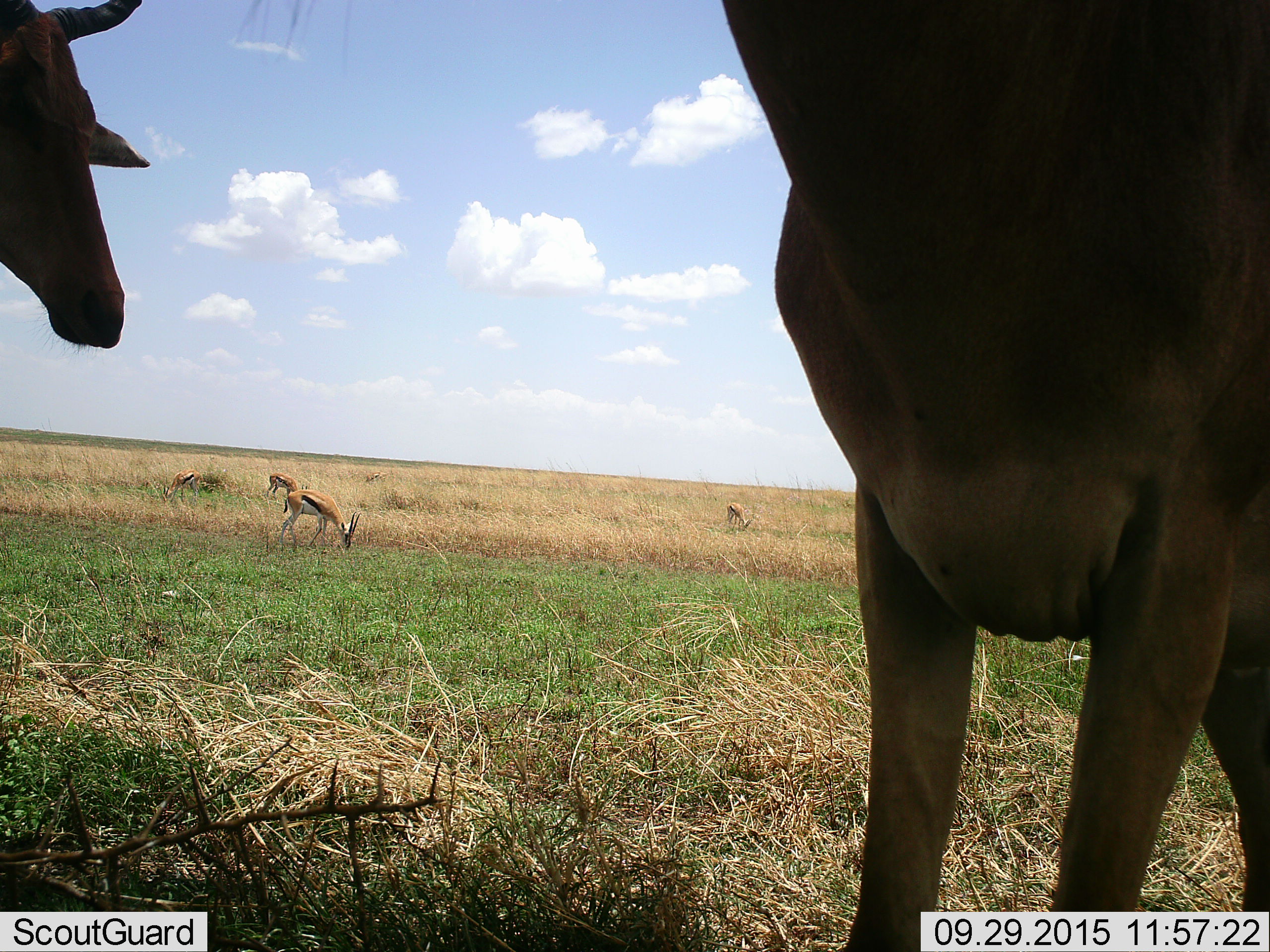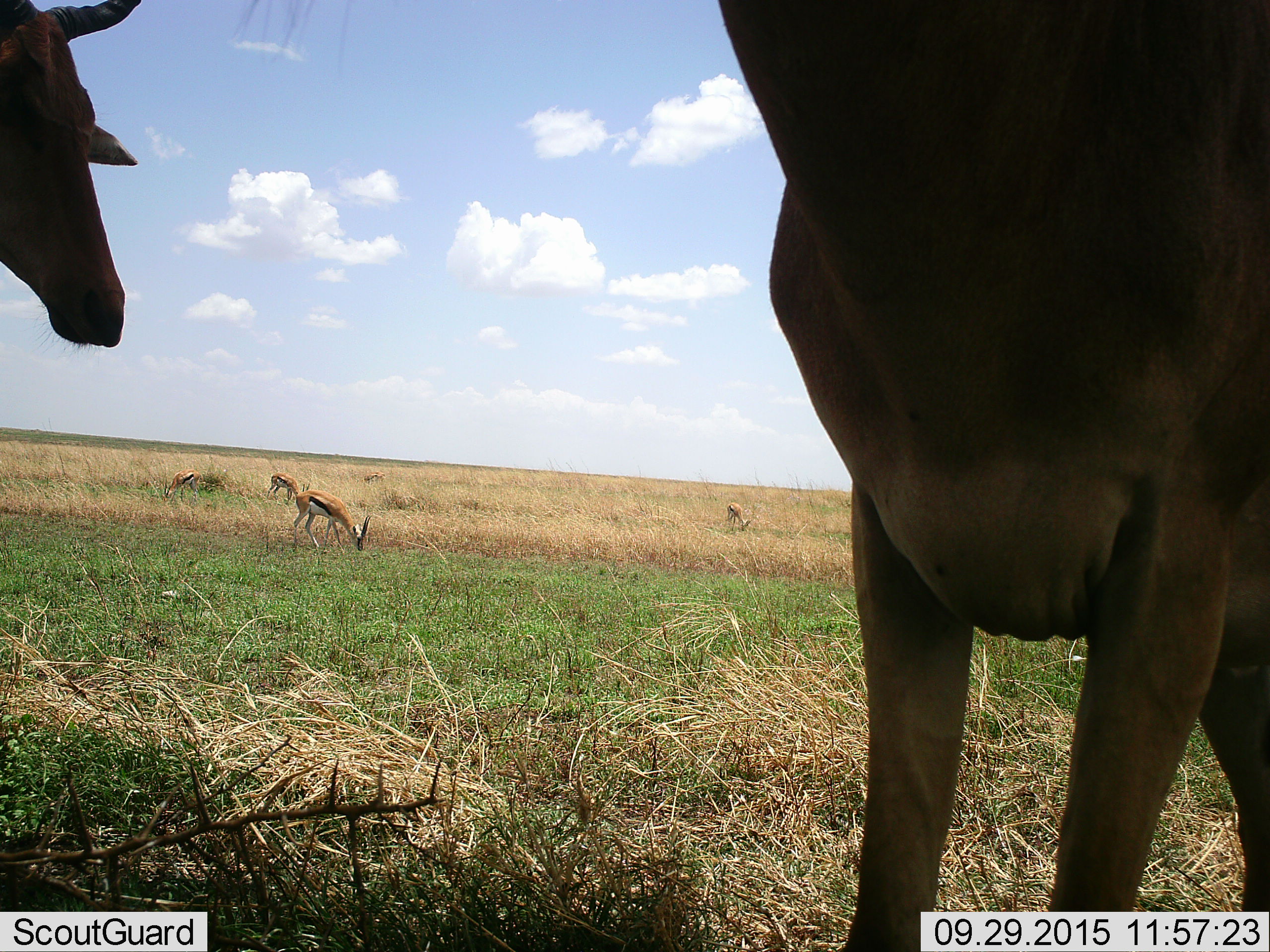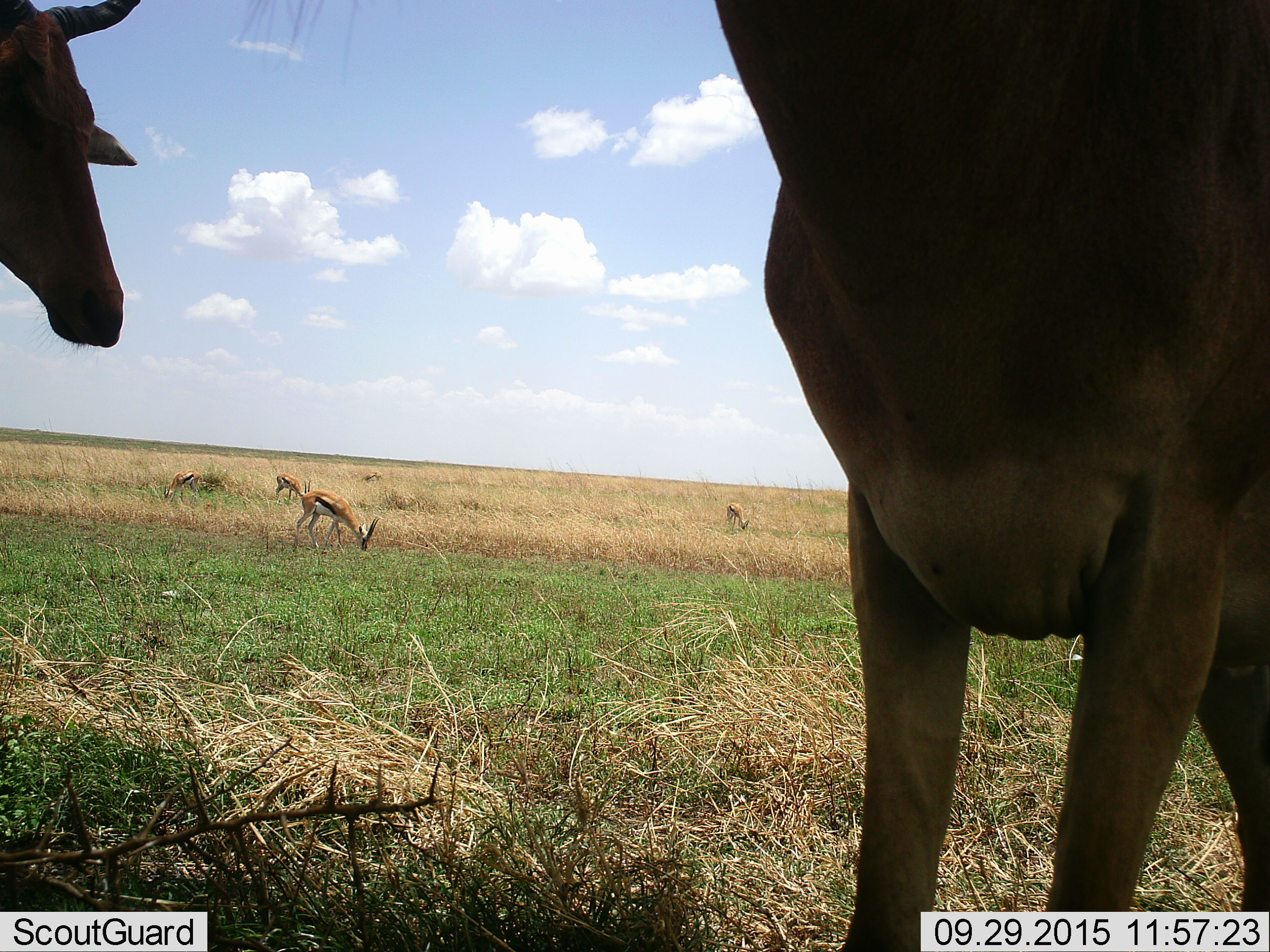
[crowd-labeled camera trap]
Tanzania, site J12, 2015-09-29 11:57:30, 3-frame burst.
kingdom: Animalia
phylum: Chordata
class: Mammalia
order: Artiodactyla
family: Bovidae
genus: Eudorcas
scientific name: Eudorcas thomsonii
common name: thomson's gazelle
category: gazellethomsons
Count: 5.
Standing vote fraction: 22%.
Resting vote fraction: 0%.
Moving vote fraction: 22%.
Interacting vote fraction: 0%.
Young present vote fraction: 0%.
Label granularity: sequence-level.